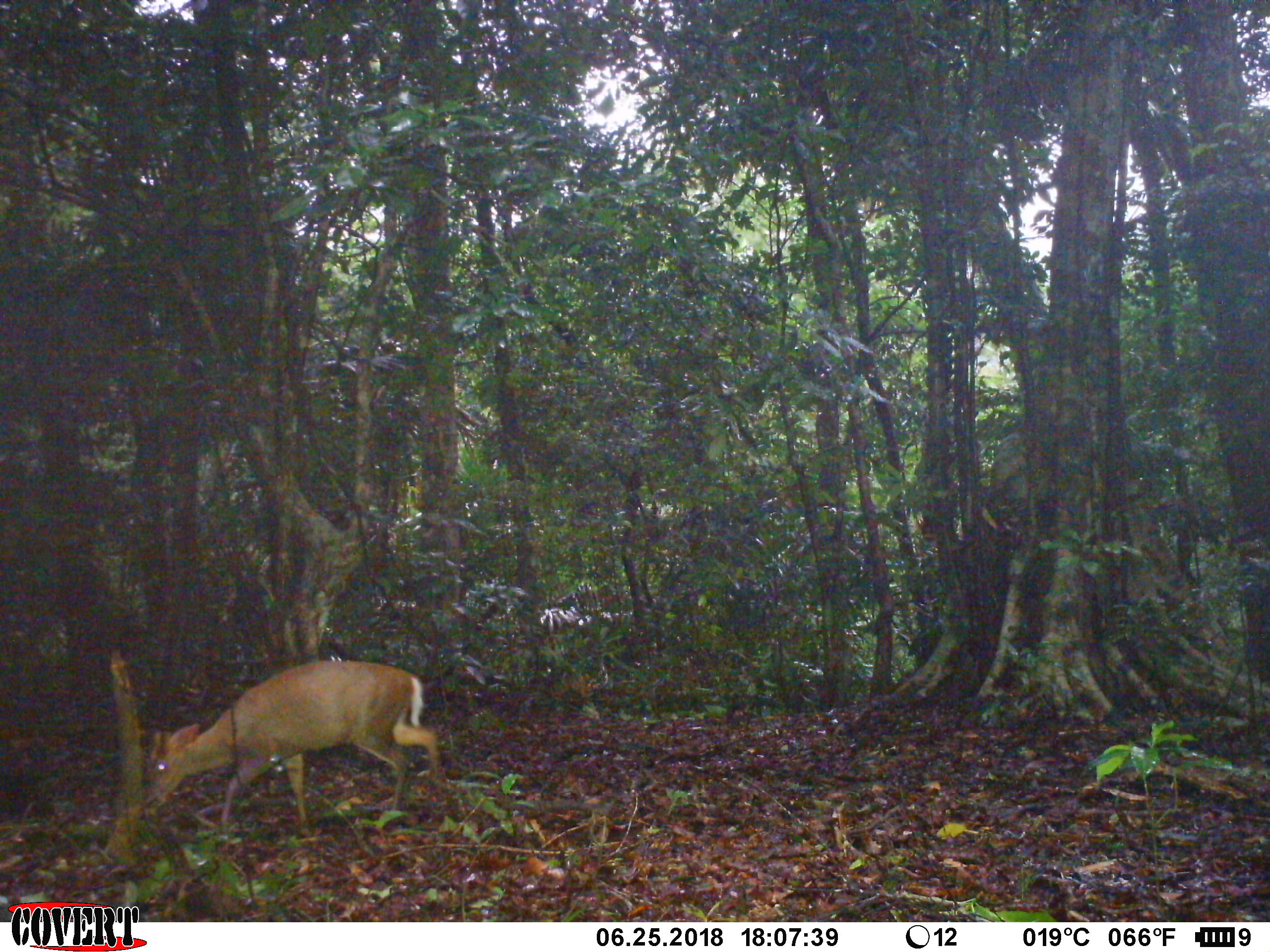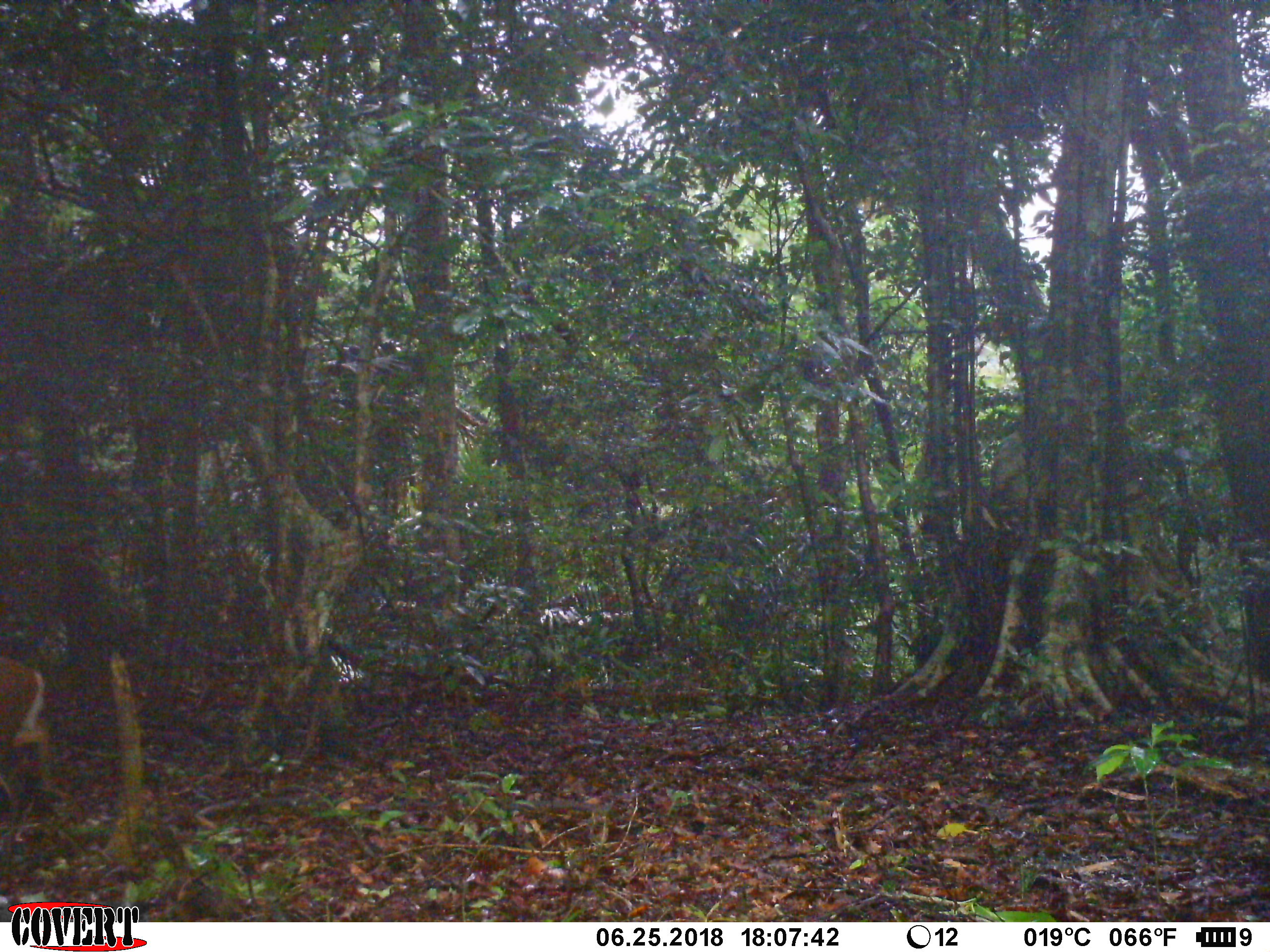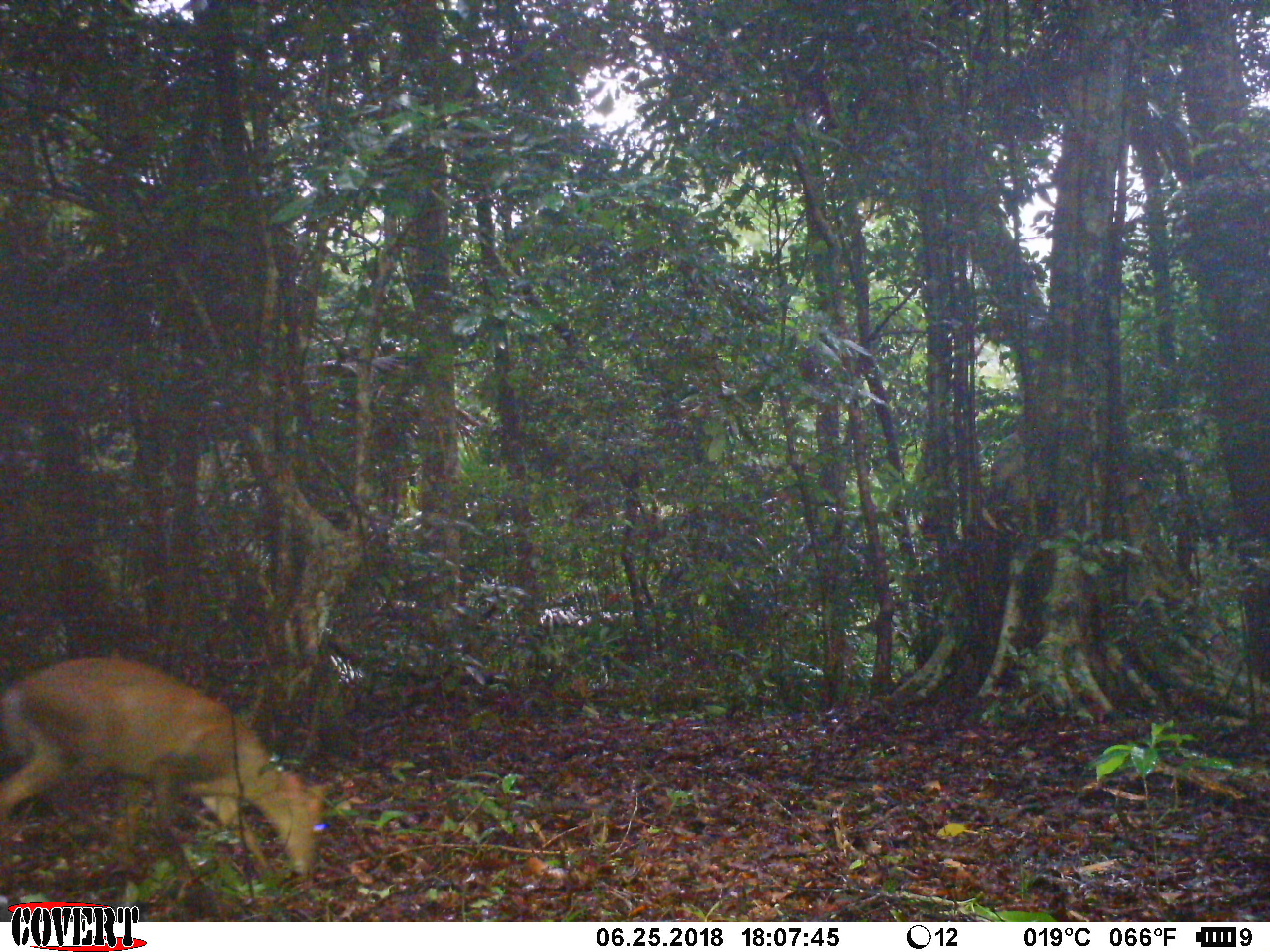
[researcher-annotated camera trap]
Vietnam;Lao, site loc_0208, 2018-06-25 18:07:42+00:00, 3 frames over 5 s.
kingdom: Animalia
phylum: Chordata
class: Mammalia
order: Artiodactyla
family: Cervidae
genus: Muntiacus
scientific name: Muntiacus rooseveltorum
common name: roosevelt's muntjac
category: roosevelts muntjac group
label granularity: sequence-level